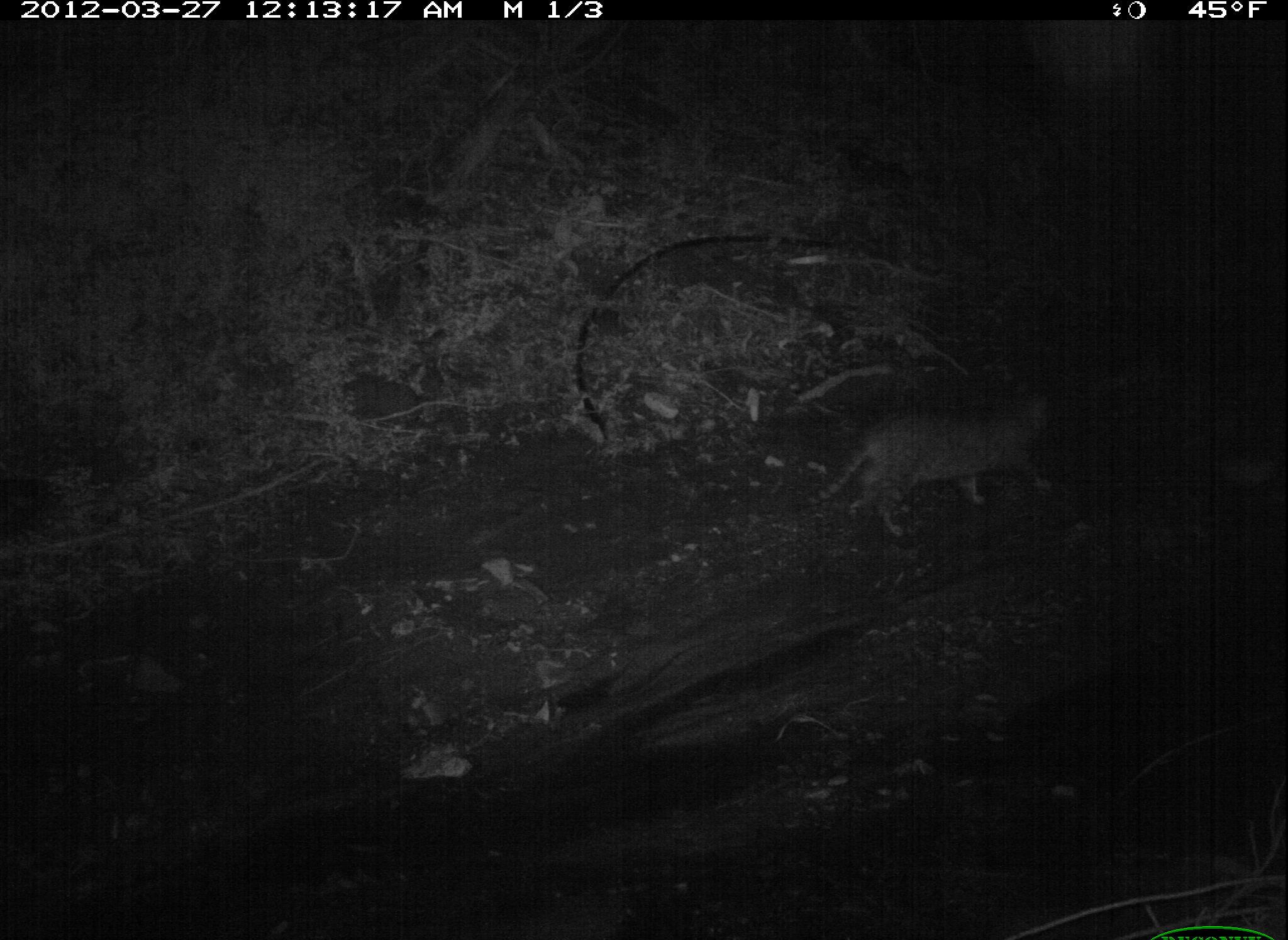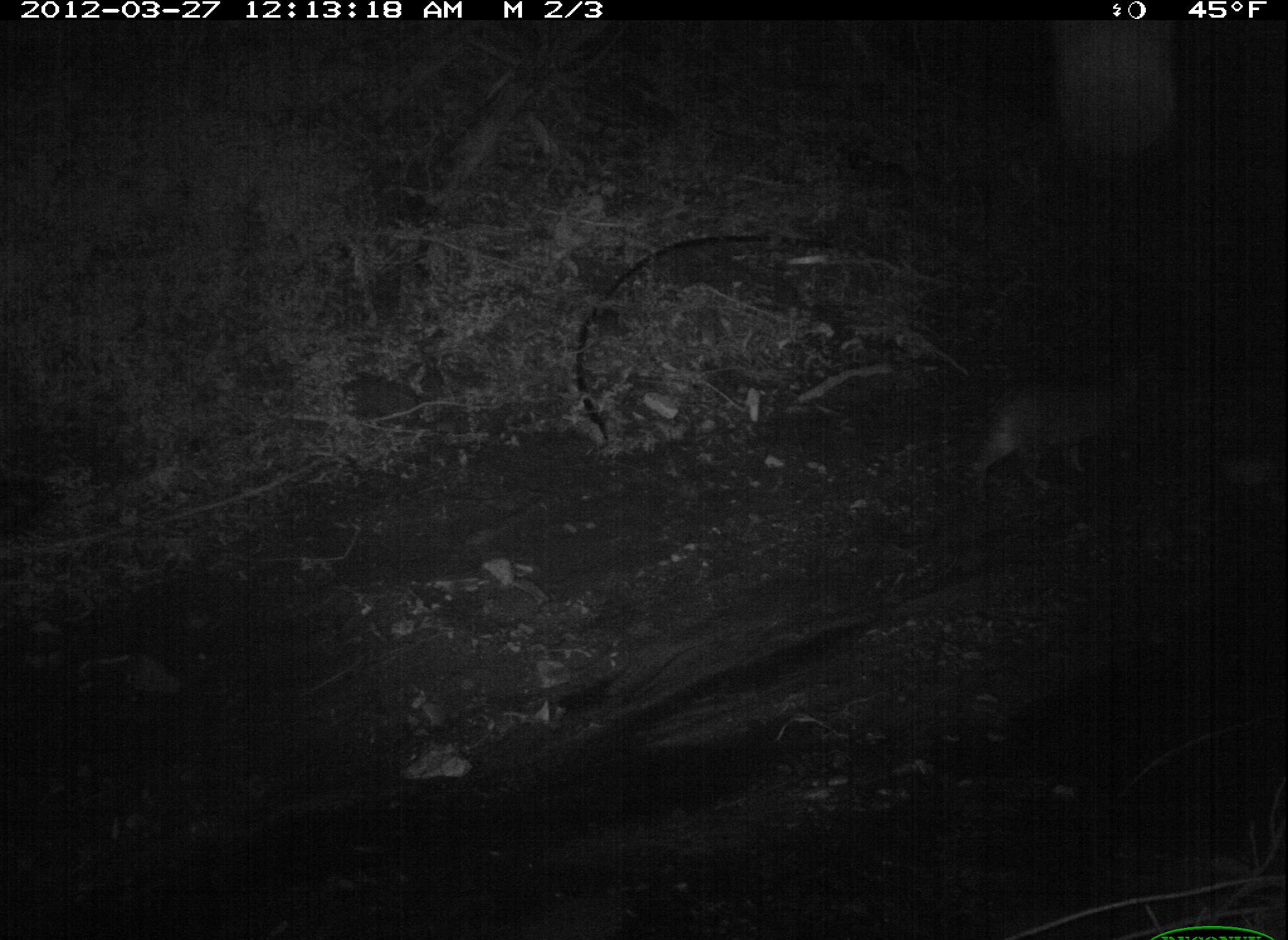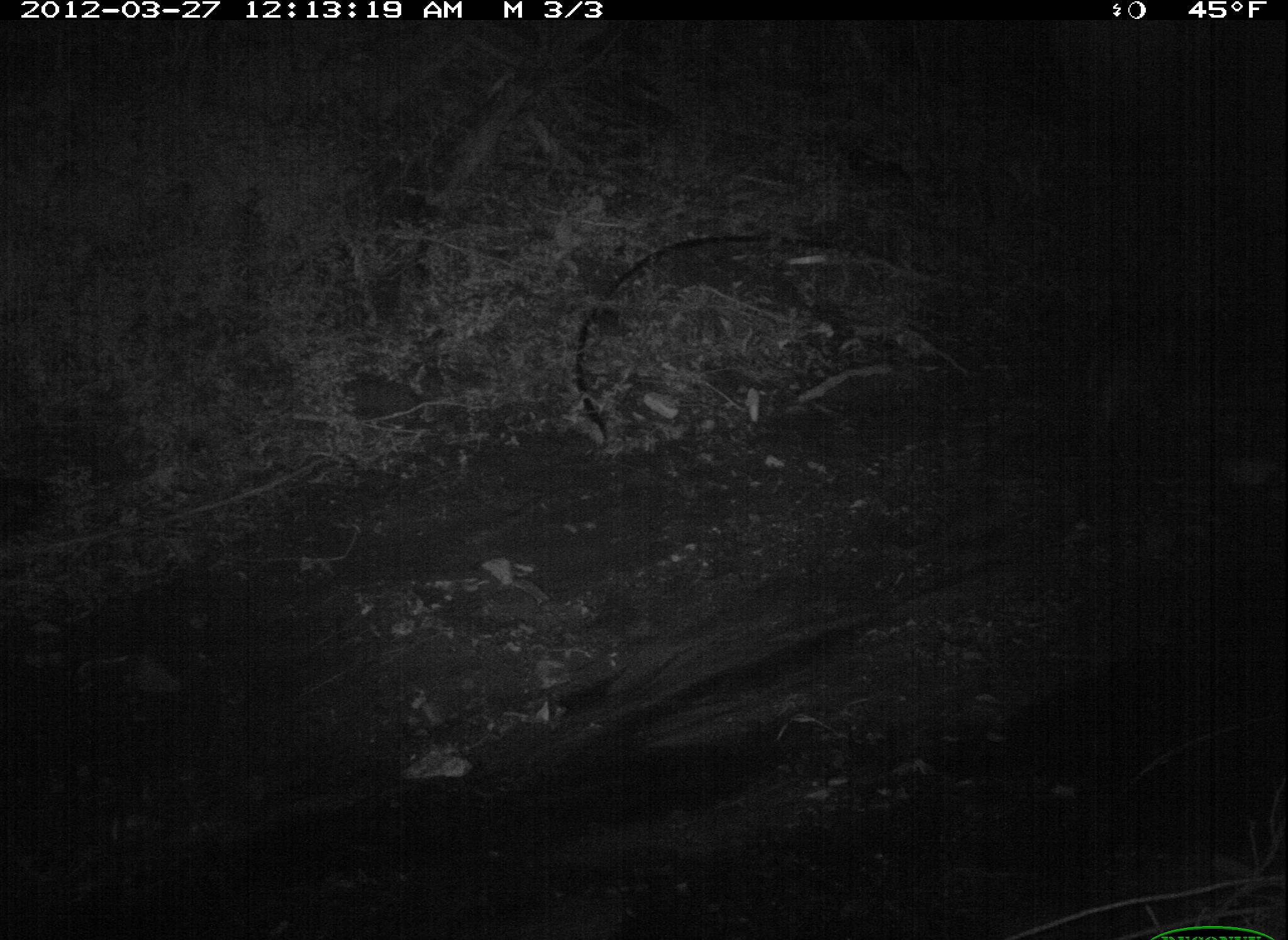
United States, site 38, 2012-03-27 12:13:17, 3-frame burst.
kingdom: Animalia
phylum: Chordata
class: Mammalia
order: Carnivora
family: Felidae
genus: Felis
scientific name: Felis catus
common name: cat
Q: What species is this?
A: Cat (Felis catus).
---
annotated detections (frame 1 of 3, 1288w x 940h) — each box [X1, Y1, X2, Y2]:
cat: [800, 372, 1064, 543]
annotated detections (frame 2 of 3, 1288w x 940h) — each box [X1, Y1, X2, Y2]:
cat: [916, 334, 1176, 512]